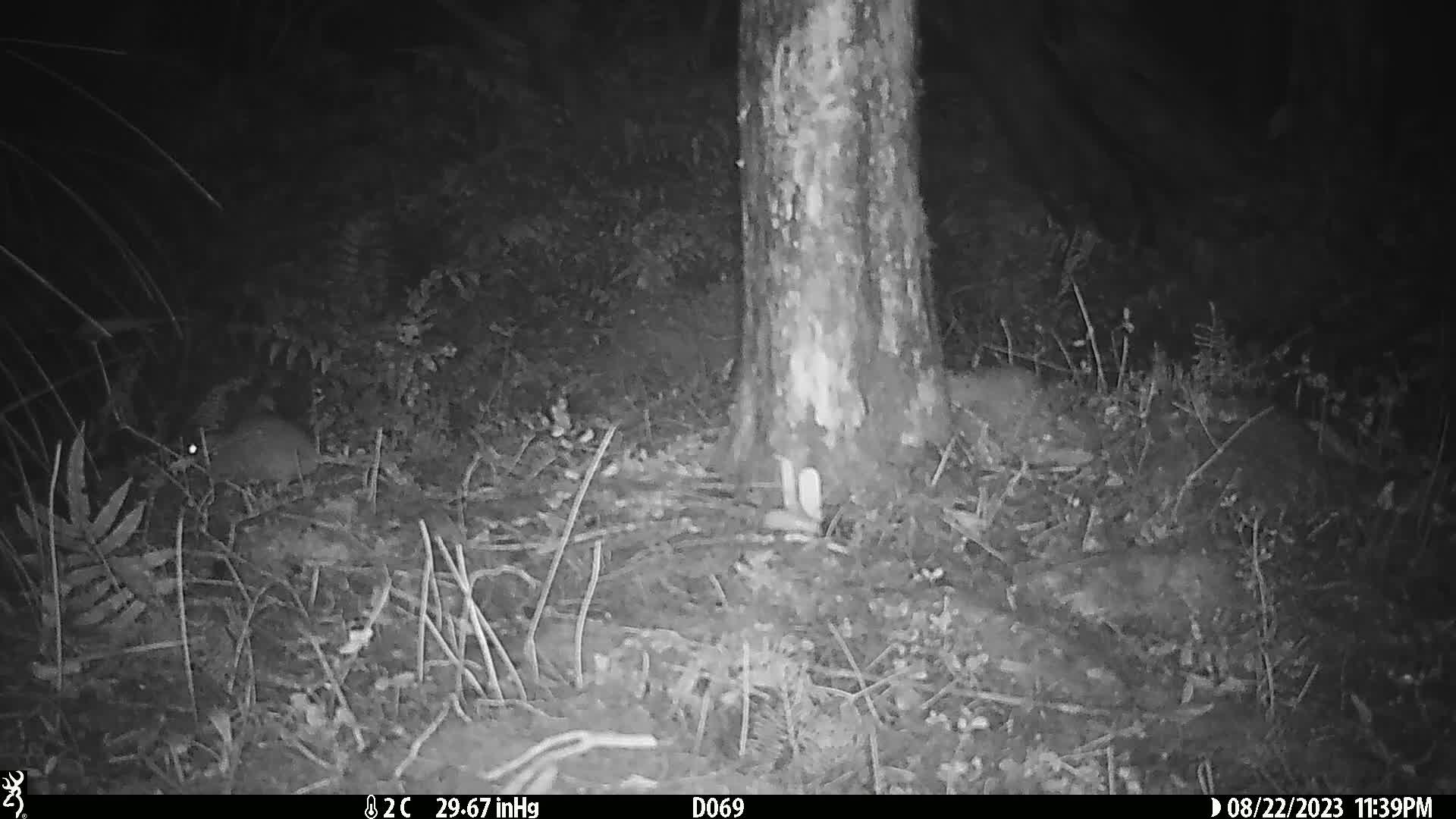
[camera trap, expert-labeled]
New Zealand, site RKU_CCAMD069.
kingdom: Animalia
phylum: Chordata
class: Mammalia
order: Rodentia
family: Muridae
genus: Rattus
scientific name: Rattus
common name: rat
Rat (Rattus).